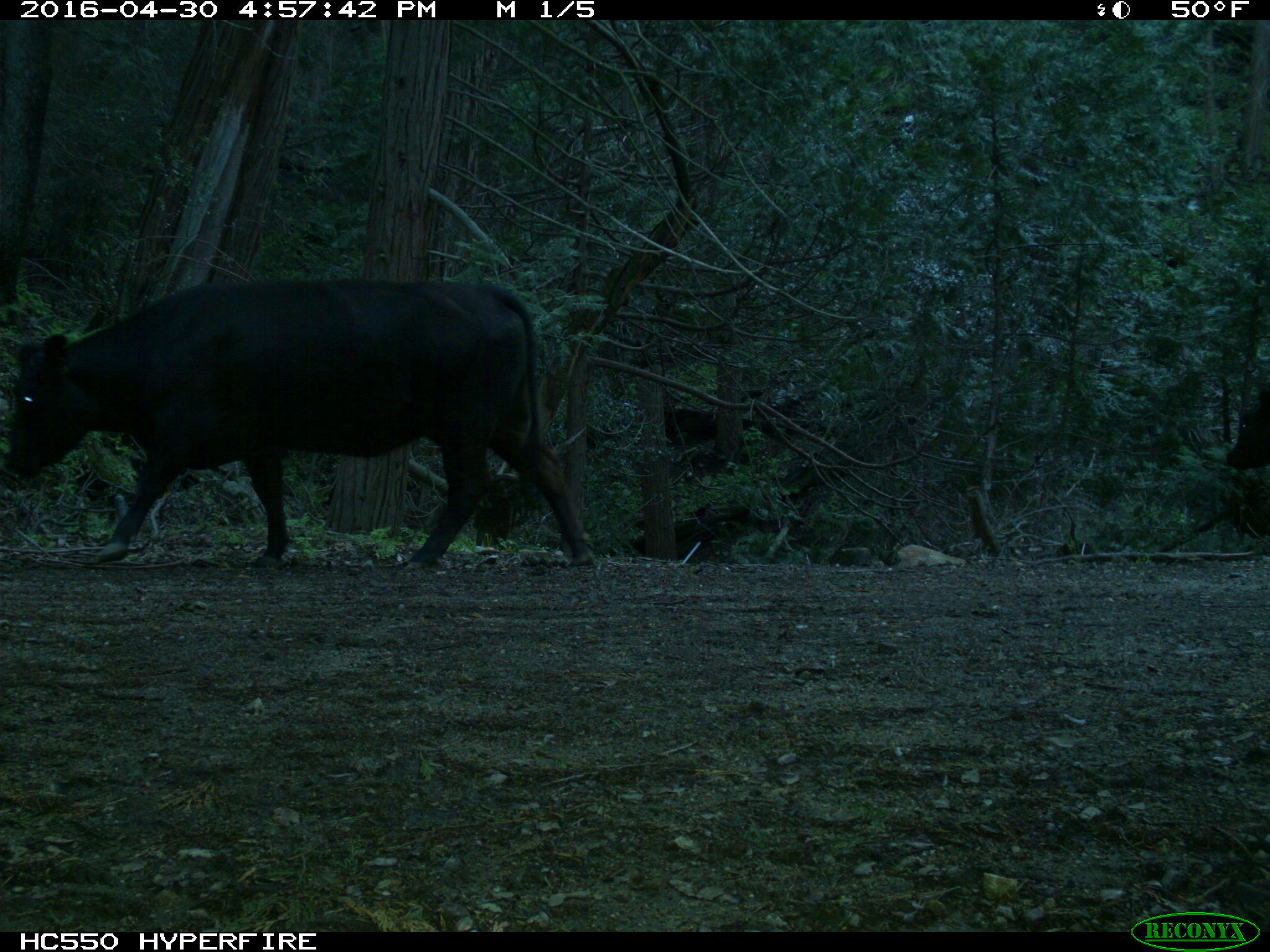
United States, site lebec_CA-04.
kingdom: Animalia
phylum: Chordata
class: Mammalia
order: Artiodactyla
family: Bovidae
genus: Bos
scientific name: Bos taurus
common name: domestic cow